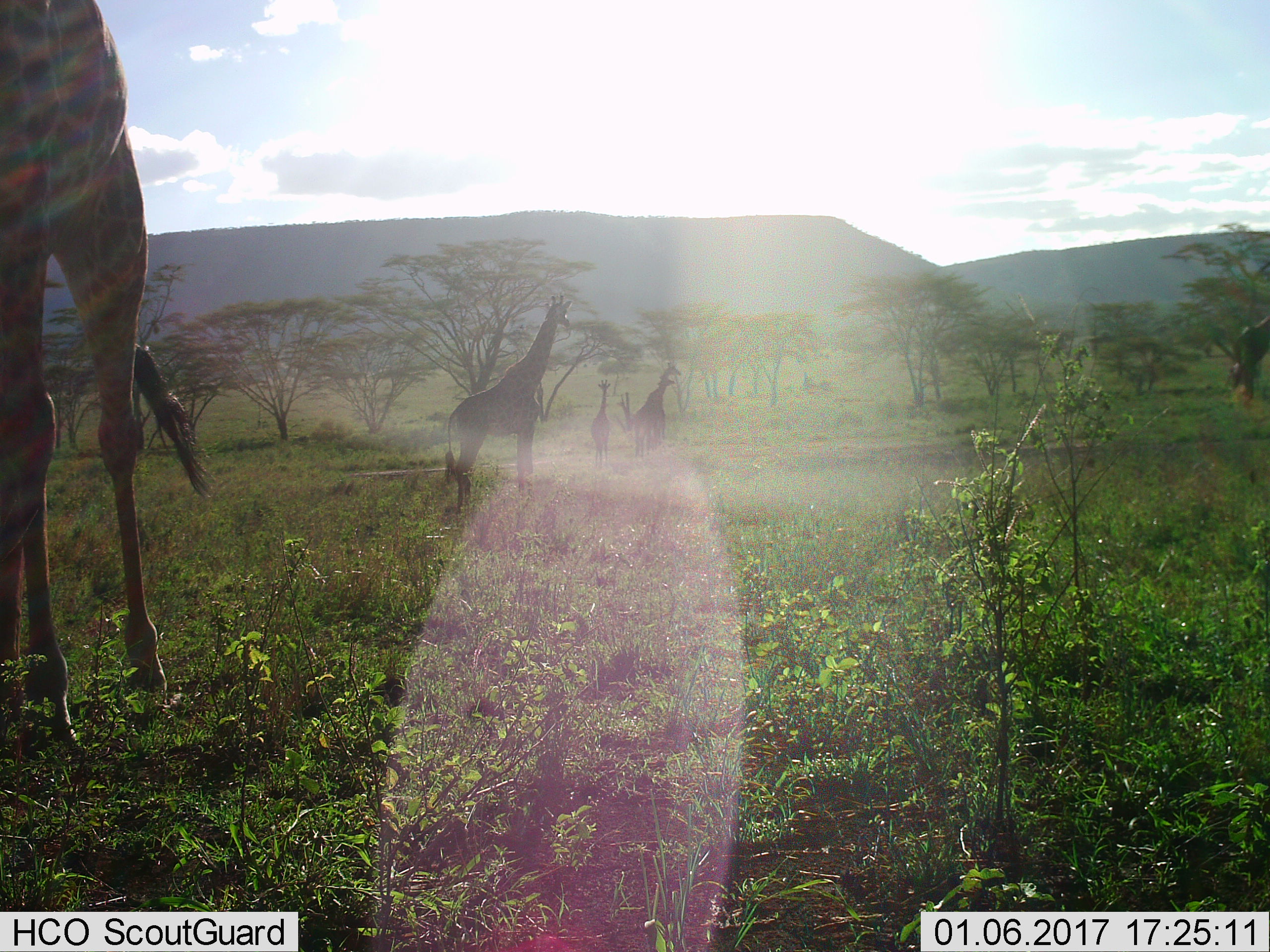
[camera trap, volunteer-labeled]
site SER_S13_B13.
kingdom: Animalia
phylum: Chordata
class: Mammalia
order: Artiodactyla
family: Giraffidae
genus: Giraffa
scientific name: Giraffa camelopardalis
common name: giraffe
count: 5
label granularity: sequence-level